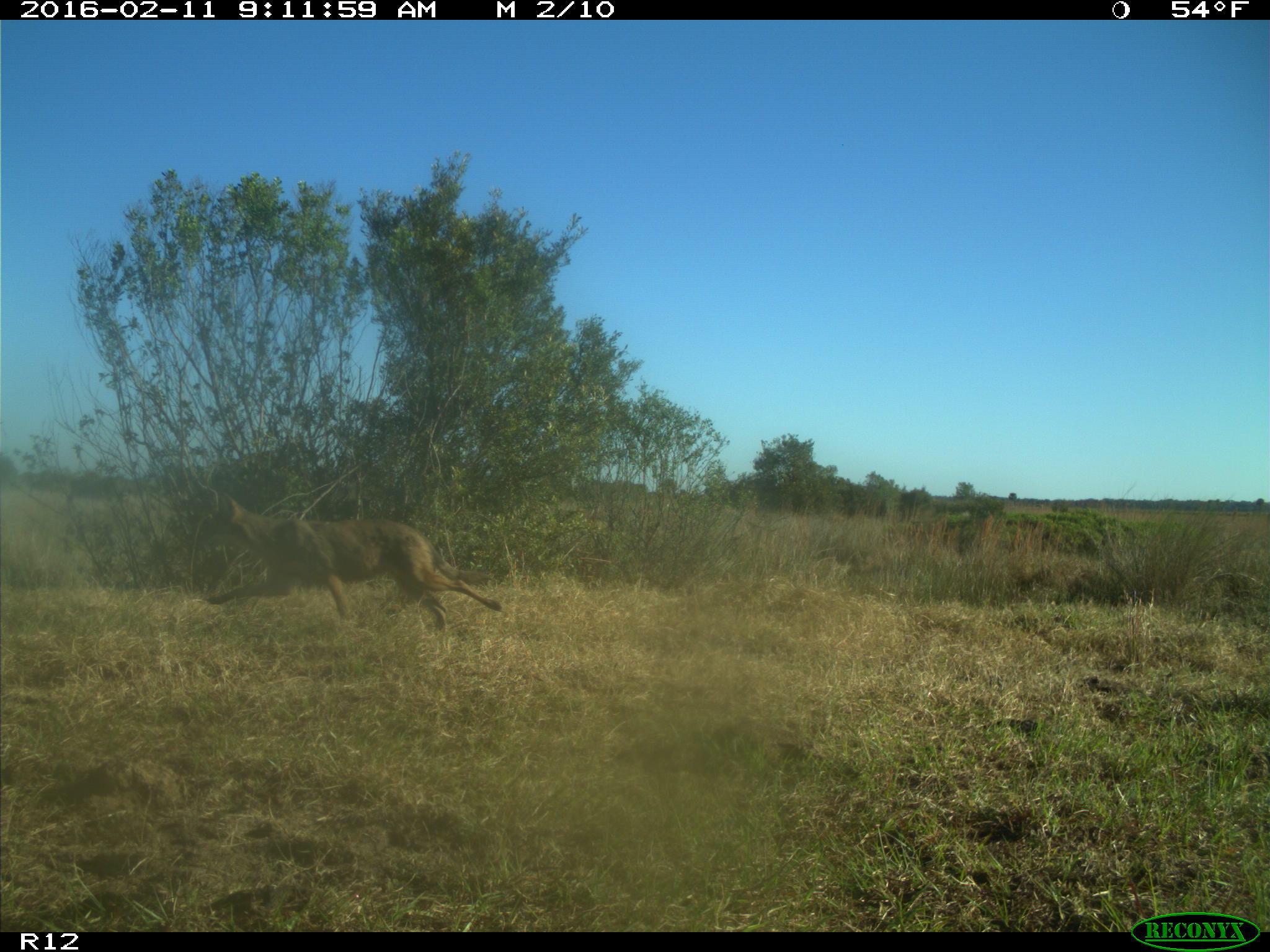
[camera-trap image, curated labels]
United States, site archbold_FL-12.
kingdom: Animalia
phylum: Chordata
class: Mammalia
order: Carnivora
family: Canidae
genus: Canis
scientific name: Canis latrans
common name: coyote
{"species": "Canis latrans (coyote)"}